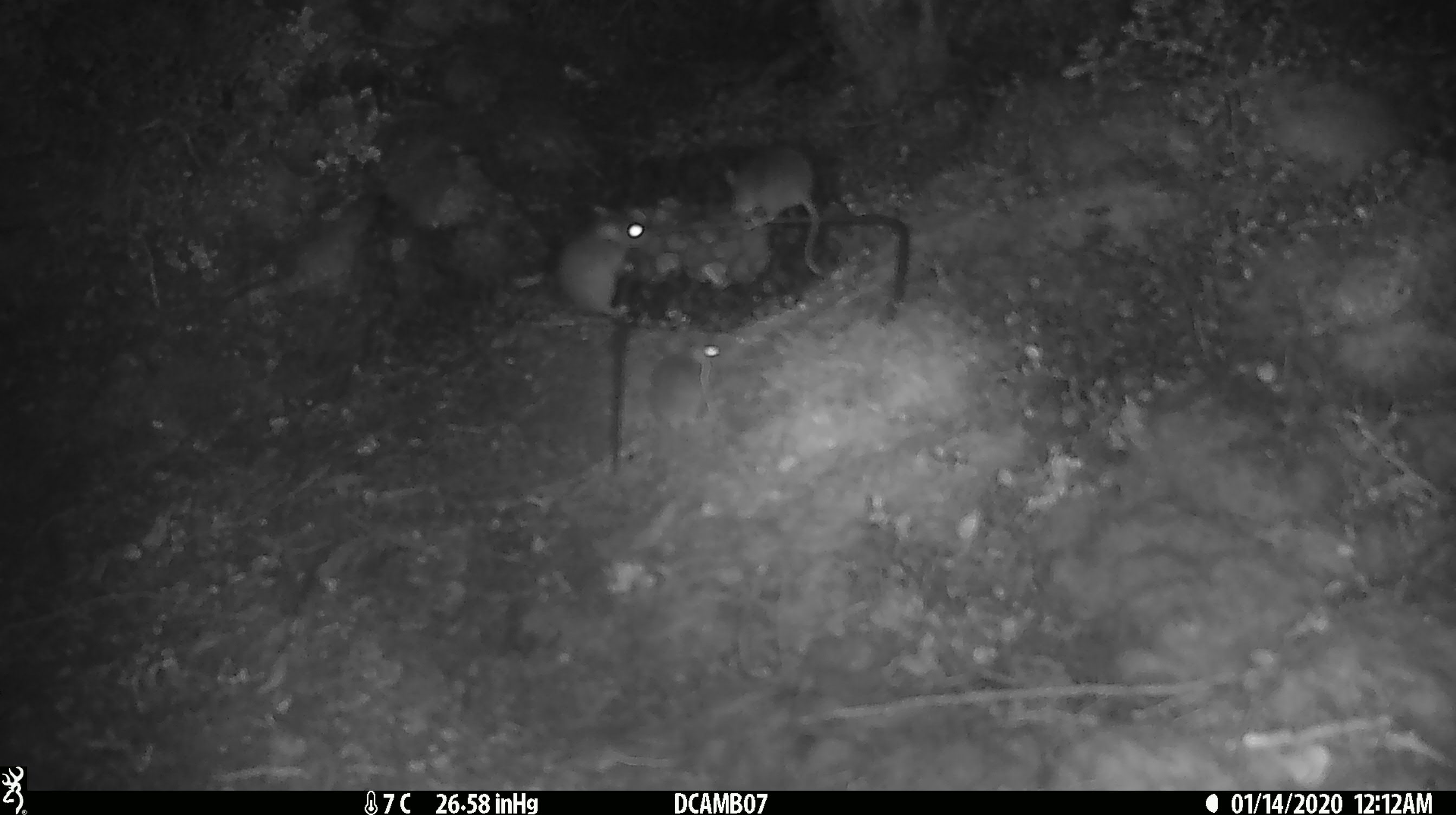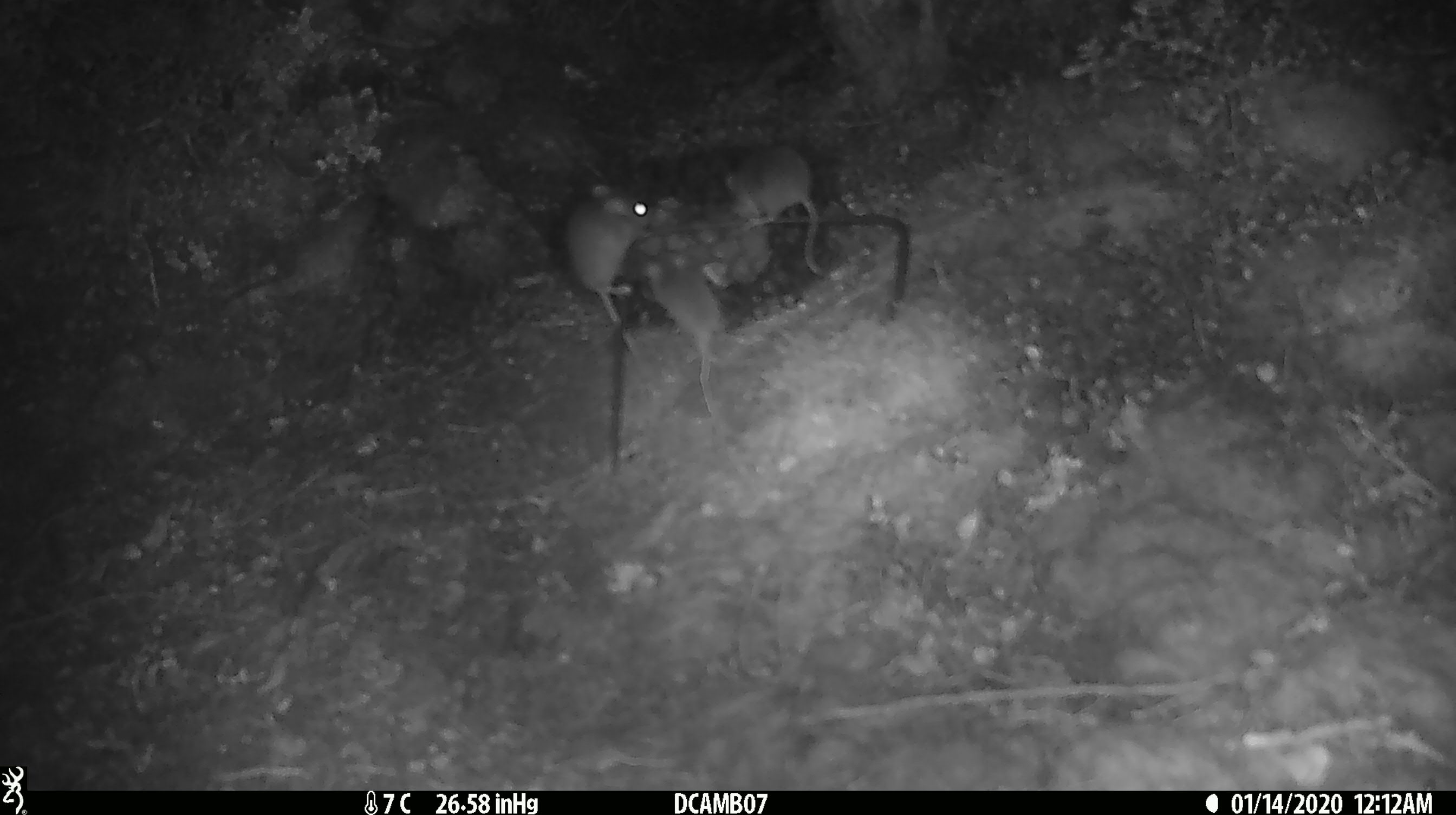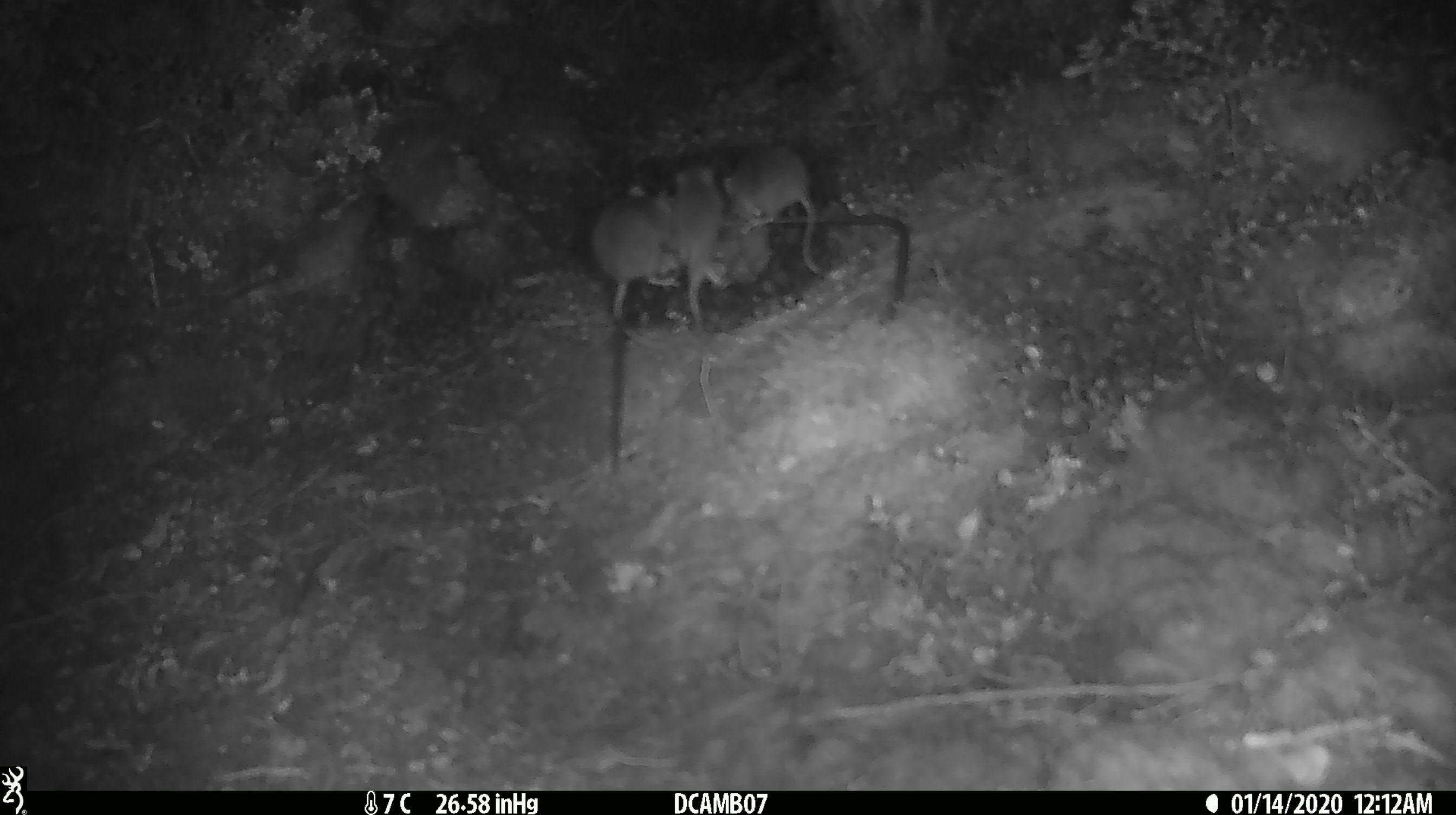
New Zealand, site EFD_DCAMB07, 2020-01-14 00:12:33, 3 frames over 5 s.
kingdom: Animalia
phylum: Chordata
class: Mammalia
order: Rodentia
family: Muridae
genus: Mus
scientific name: Mus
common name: mouse